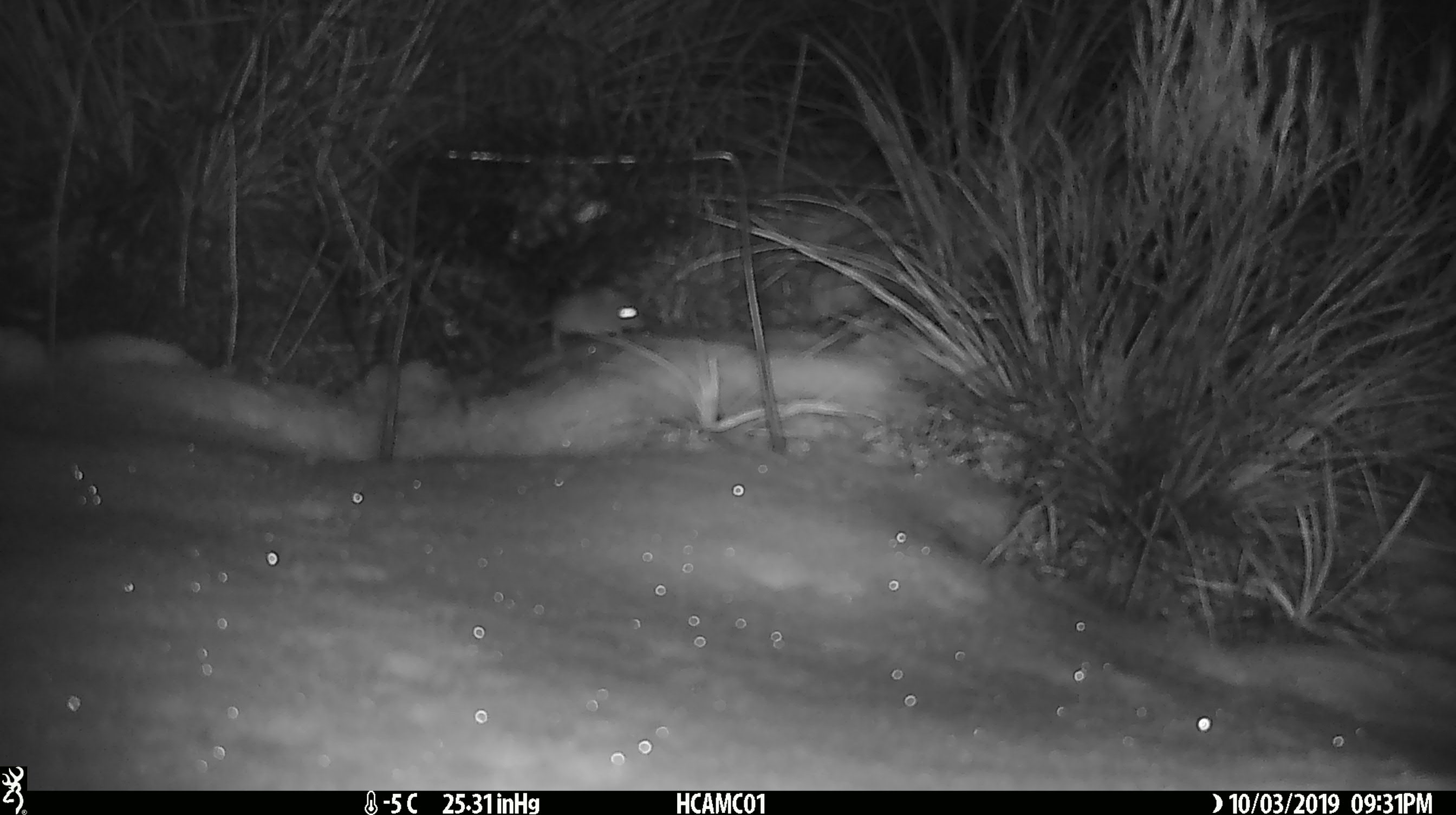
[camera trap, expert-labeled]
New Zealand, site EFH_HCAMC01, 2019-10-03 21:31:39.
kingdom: Animalia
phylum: Chordata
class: Mammalia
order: Rodentia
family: Muridae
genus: Mus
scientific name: Mus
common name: mouse